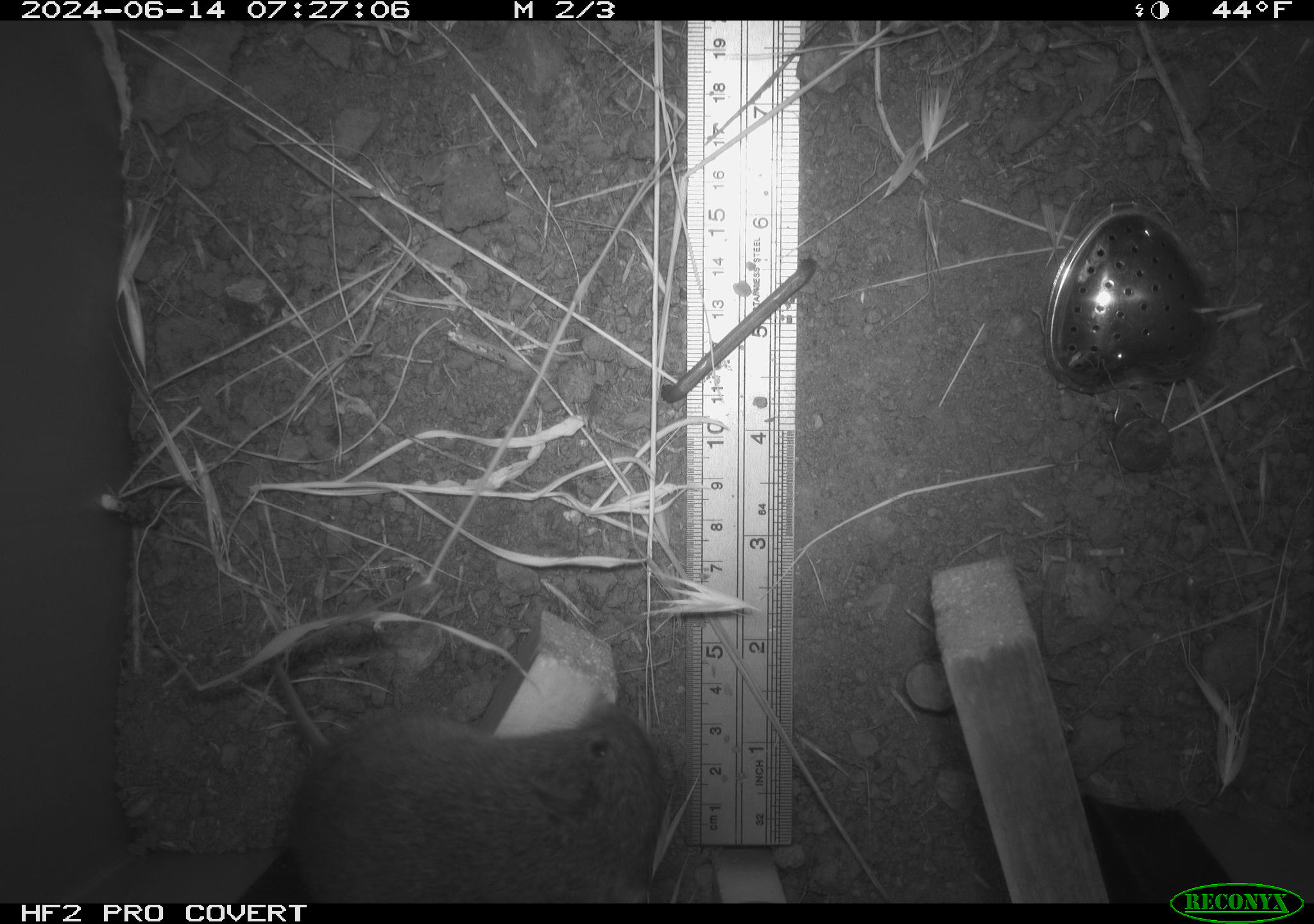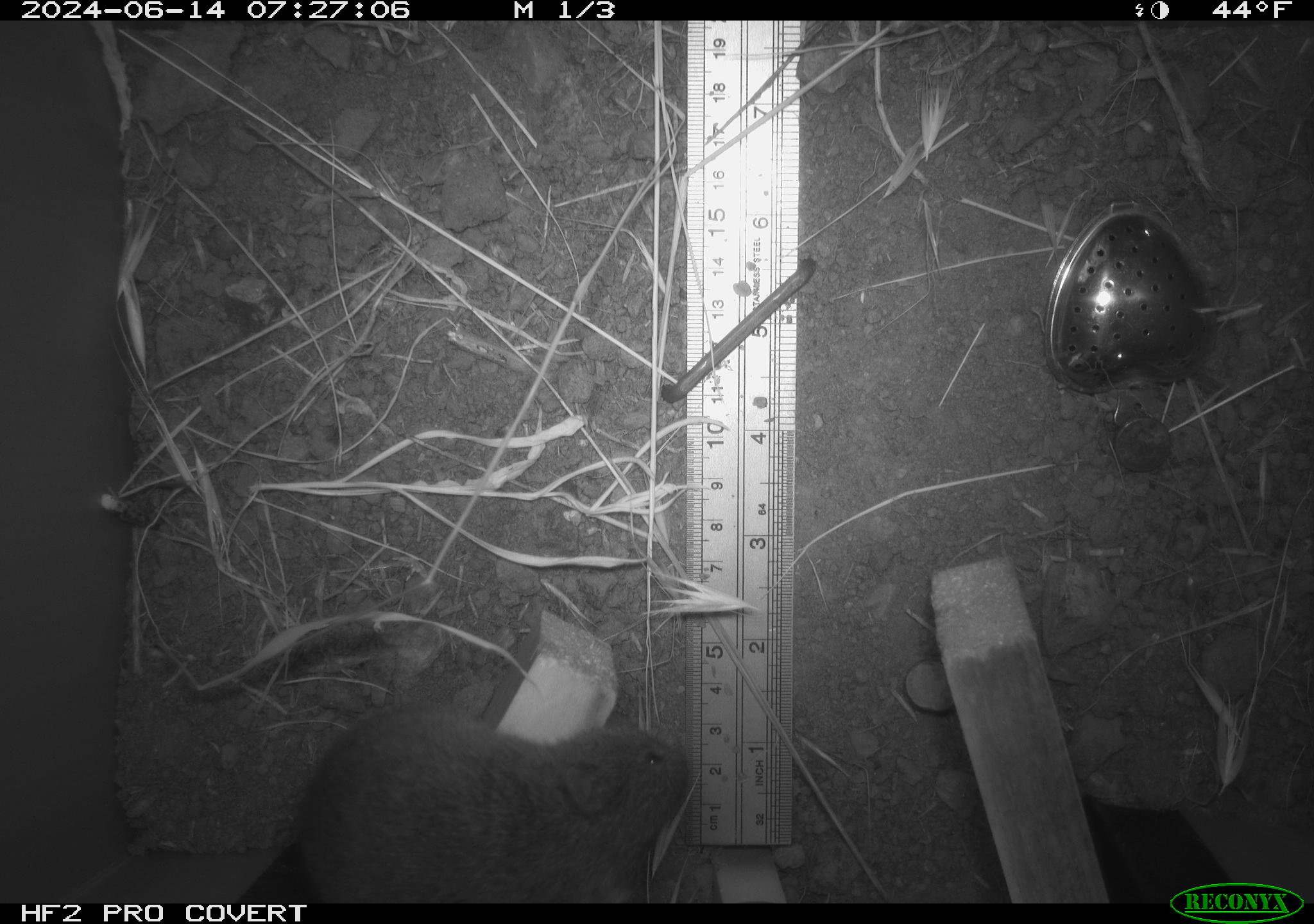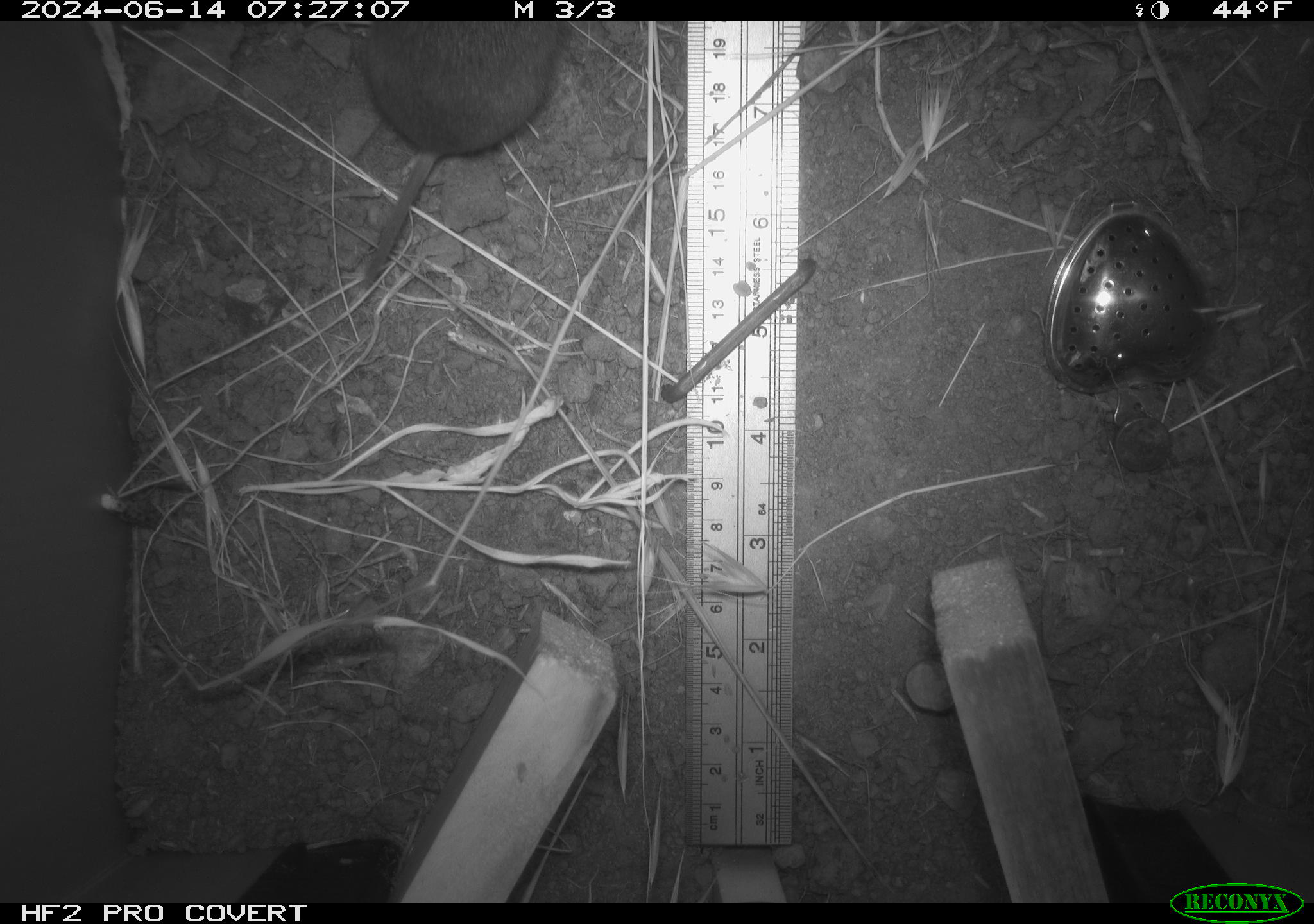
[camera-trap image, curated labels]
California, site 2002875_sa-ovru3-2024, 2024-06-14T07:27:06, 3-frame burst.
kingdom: Animalia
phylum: Chordata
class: Mammalia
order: Rodentia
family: Cricetidae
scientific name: Arvicolinae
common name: voles, lemmings, and muskrats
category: arvicolinae subfamily